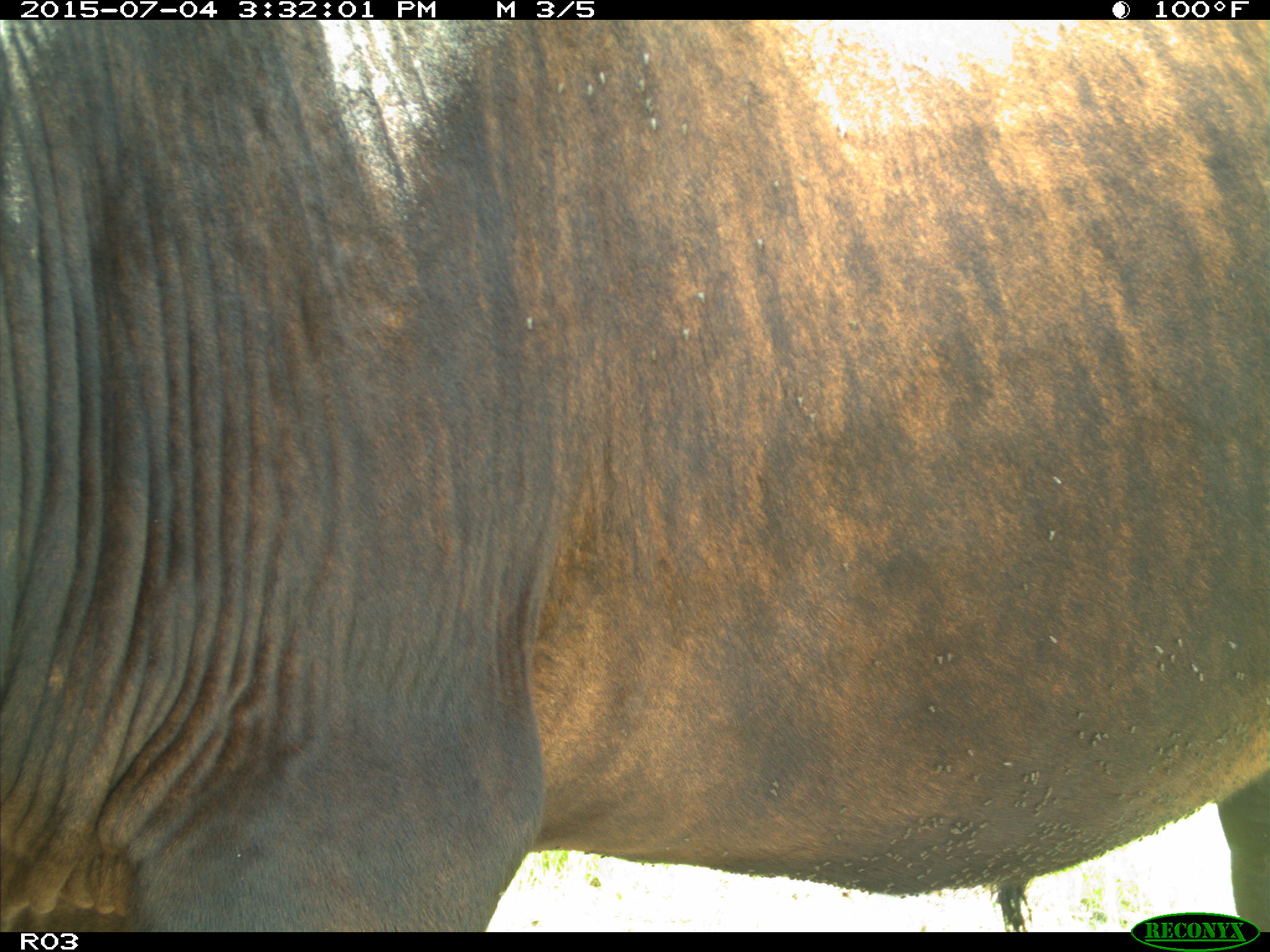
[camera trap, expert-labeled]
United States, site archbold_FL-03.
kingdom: Animalia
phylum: Chordata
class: Mammalia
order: Artiodactyla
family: Bovidae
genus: Bos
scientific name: Bos taurus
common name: domestic cow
Bos taurus (domestic cow).